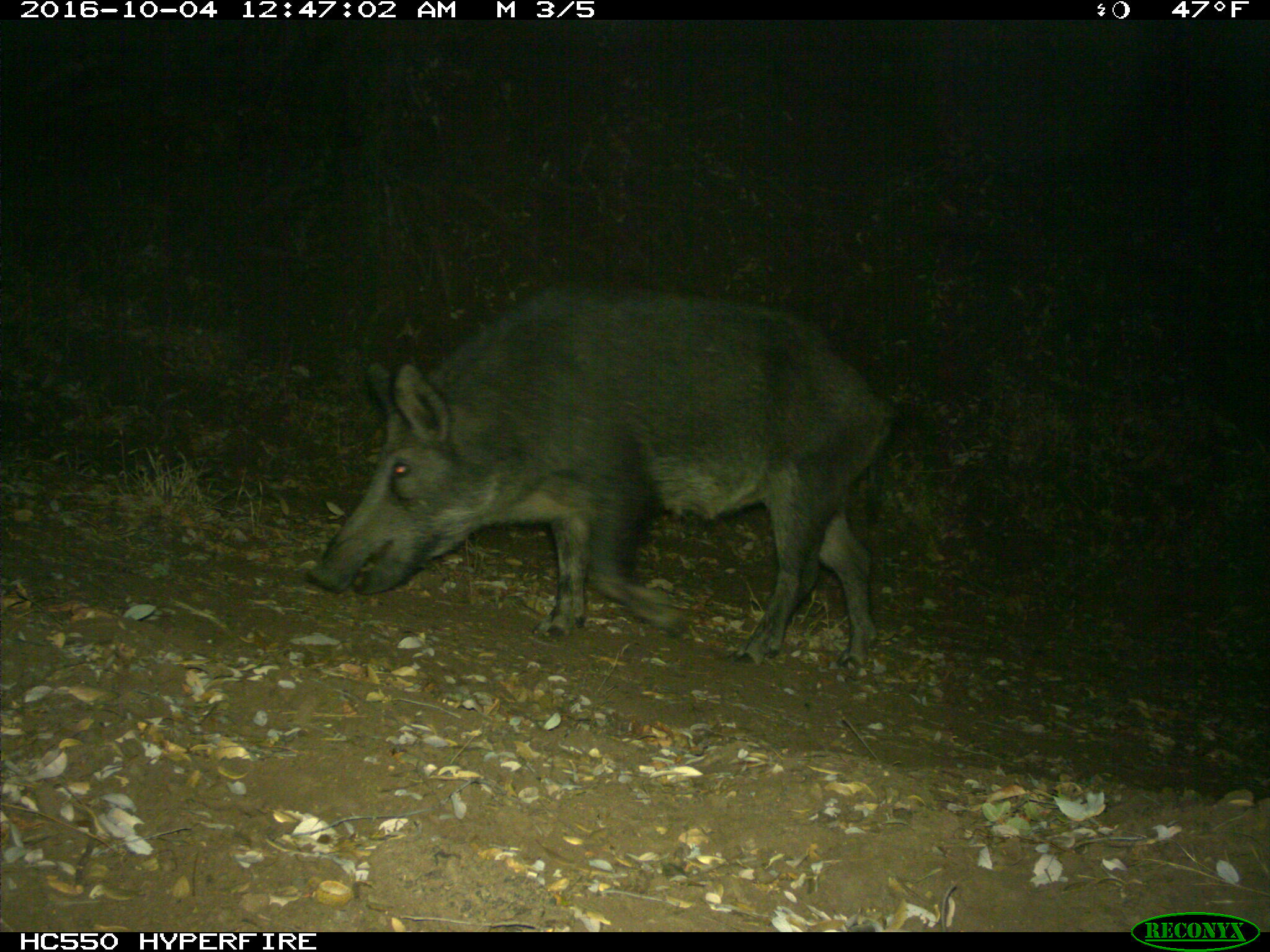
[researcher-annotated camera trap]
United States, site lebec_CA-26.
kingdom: Animalia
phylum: Chordata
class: Mammalia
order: Artiodactyla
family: Suidae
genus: Sus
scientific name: Sus scrofa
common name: wild boar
Sus scrofa (wild boar).